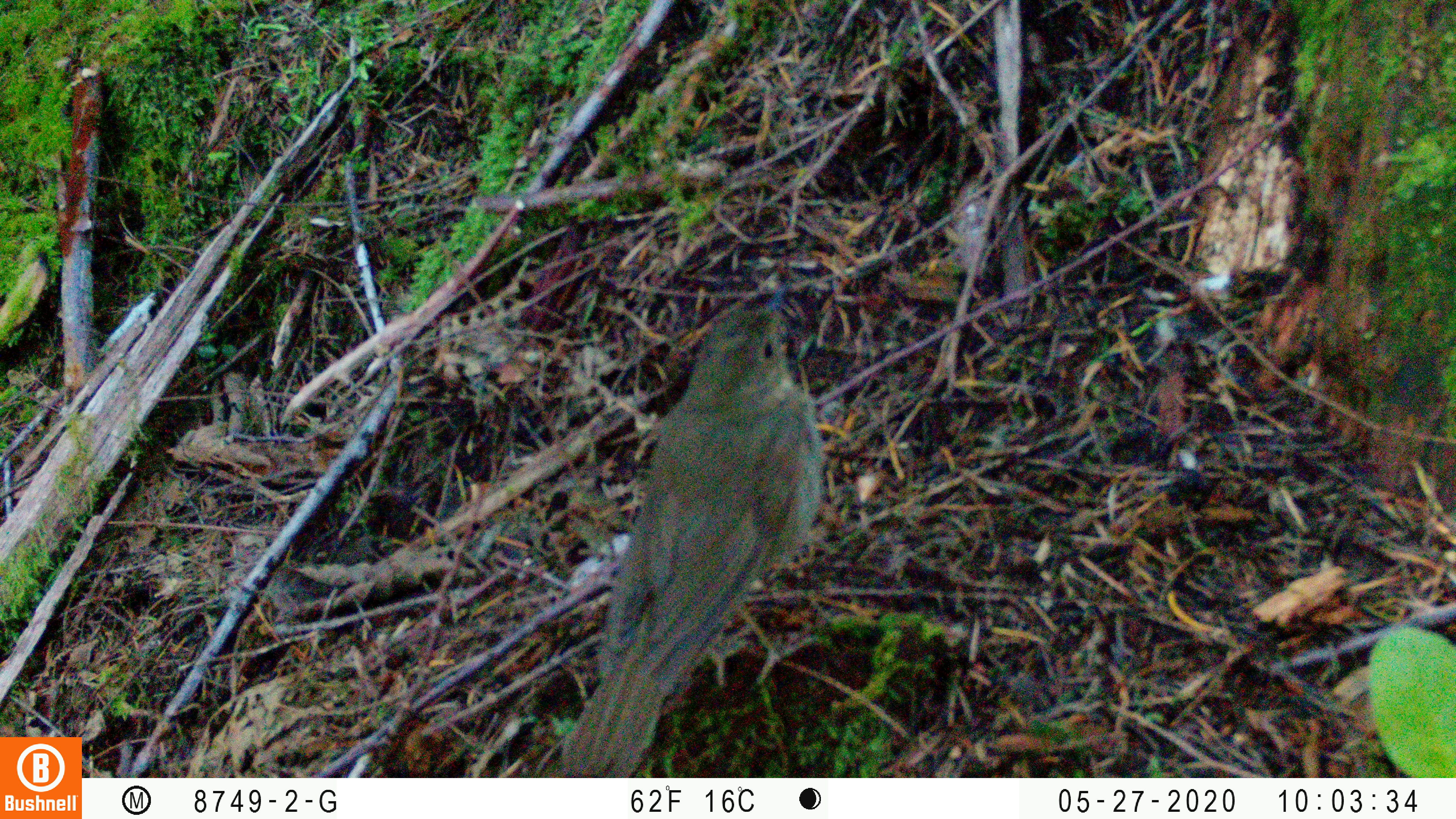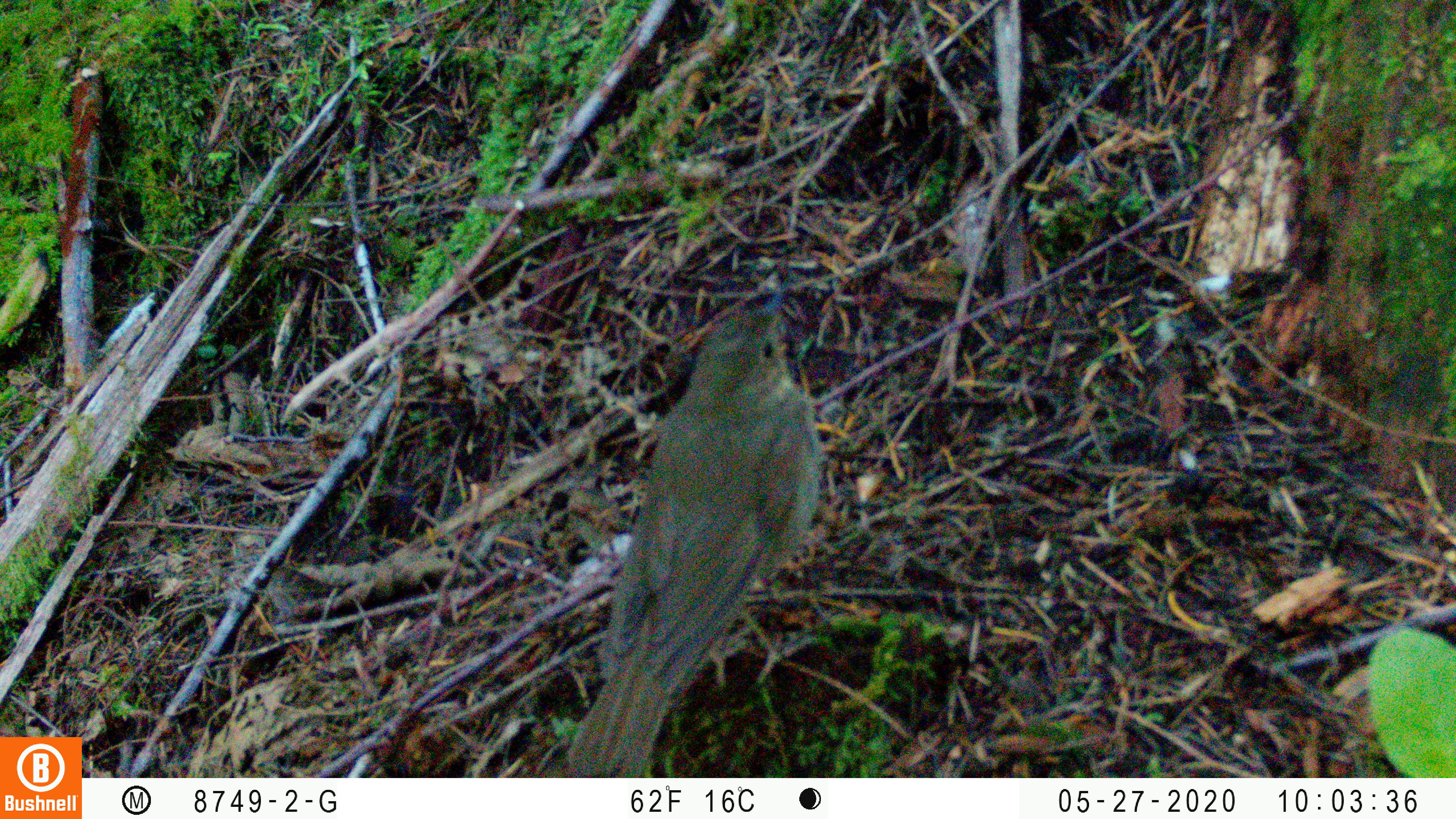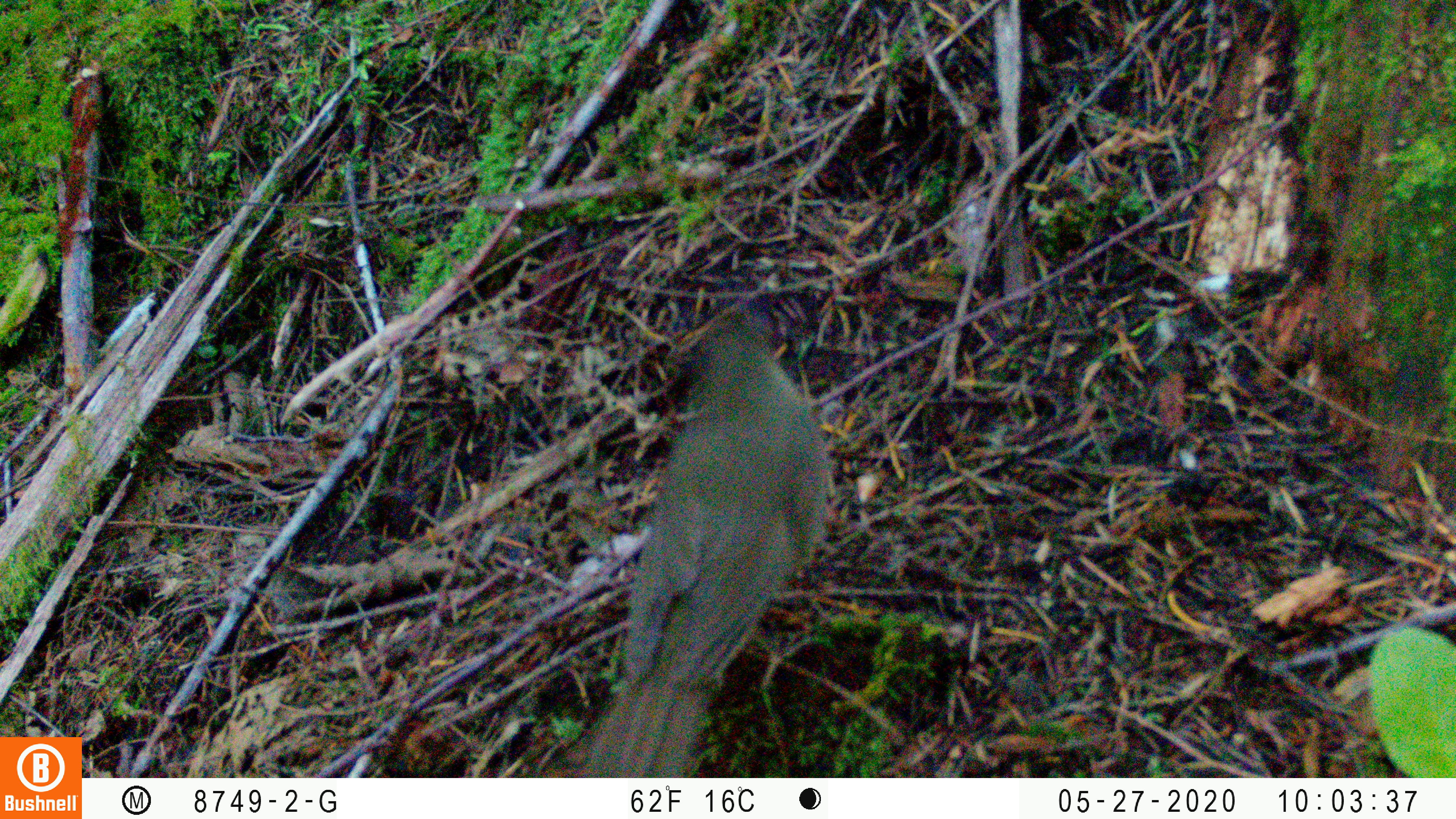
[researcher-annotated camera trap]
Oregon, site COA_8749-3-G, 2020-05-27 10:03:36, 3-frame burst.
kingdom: Animalia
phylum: Chordata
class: Aves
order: Passeriformes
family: Turdidae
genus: Catharus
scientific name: Catharus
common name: brown thrushes and nightingale-thrushes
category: catharus species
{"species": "catharus species (brown thrushes and nightingale-thrushes) (Catharus)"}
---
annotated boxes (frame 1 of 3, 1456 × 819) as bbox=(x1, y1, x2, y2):
catharus species: bbox=(556, 268, 839, 775)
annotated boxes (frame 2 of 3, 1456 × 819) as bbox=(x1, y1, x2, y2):
catharus species: bbox=(560, 266, 837, 774)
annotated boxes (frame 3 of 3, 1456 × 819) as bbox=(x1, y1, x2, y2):
catharus species: bbox=(563, 295, 850, 772)